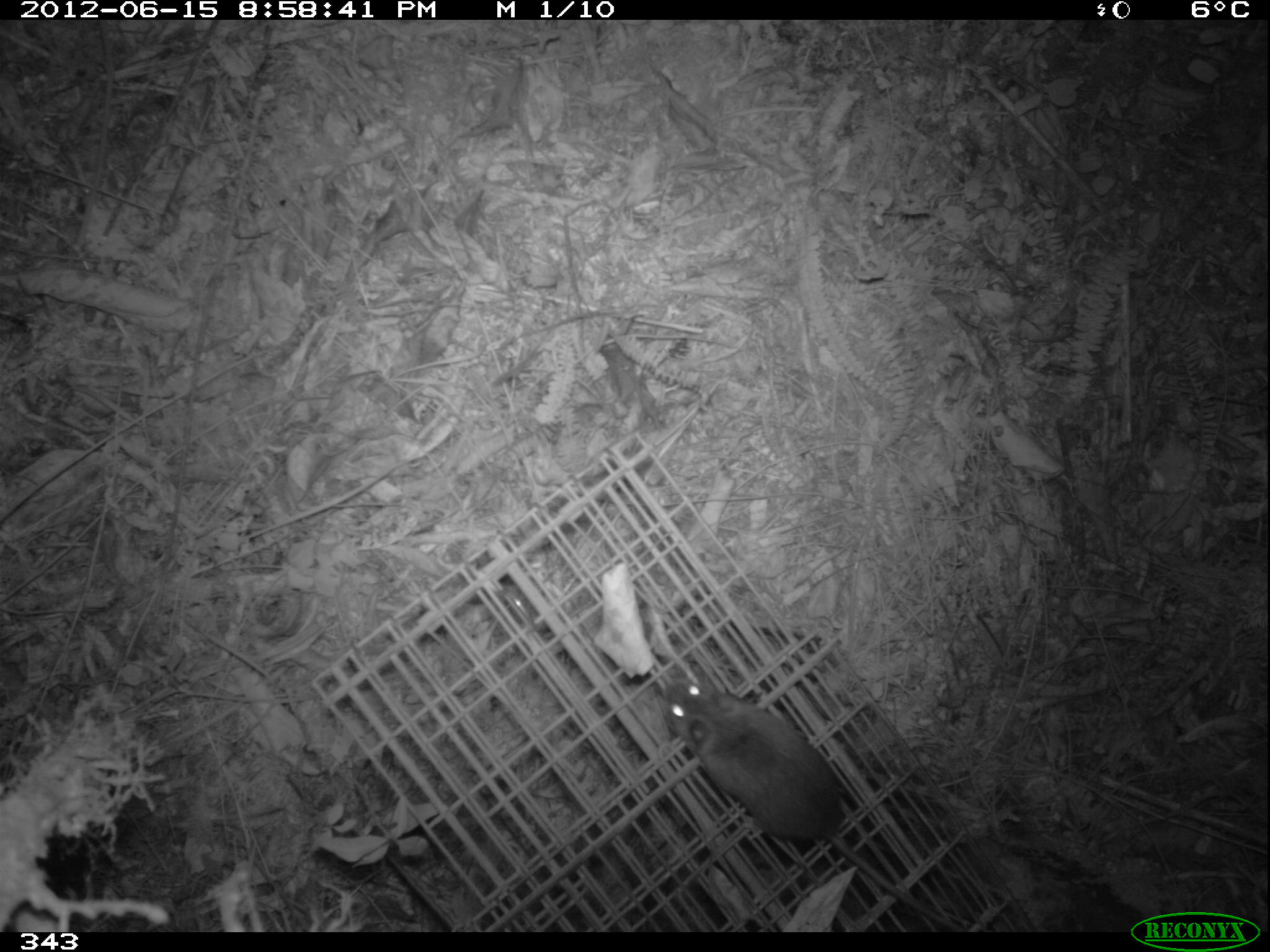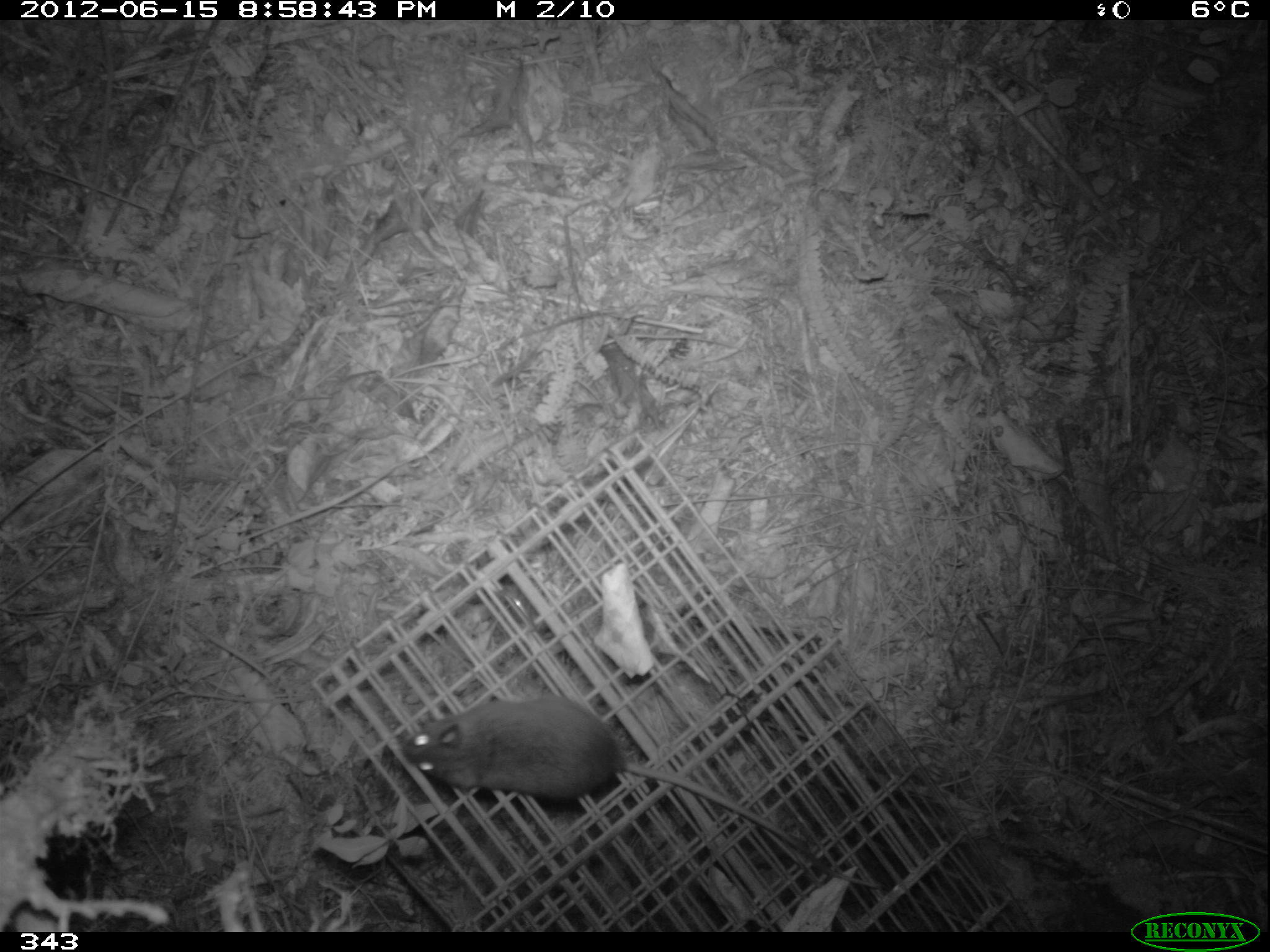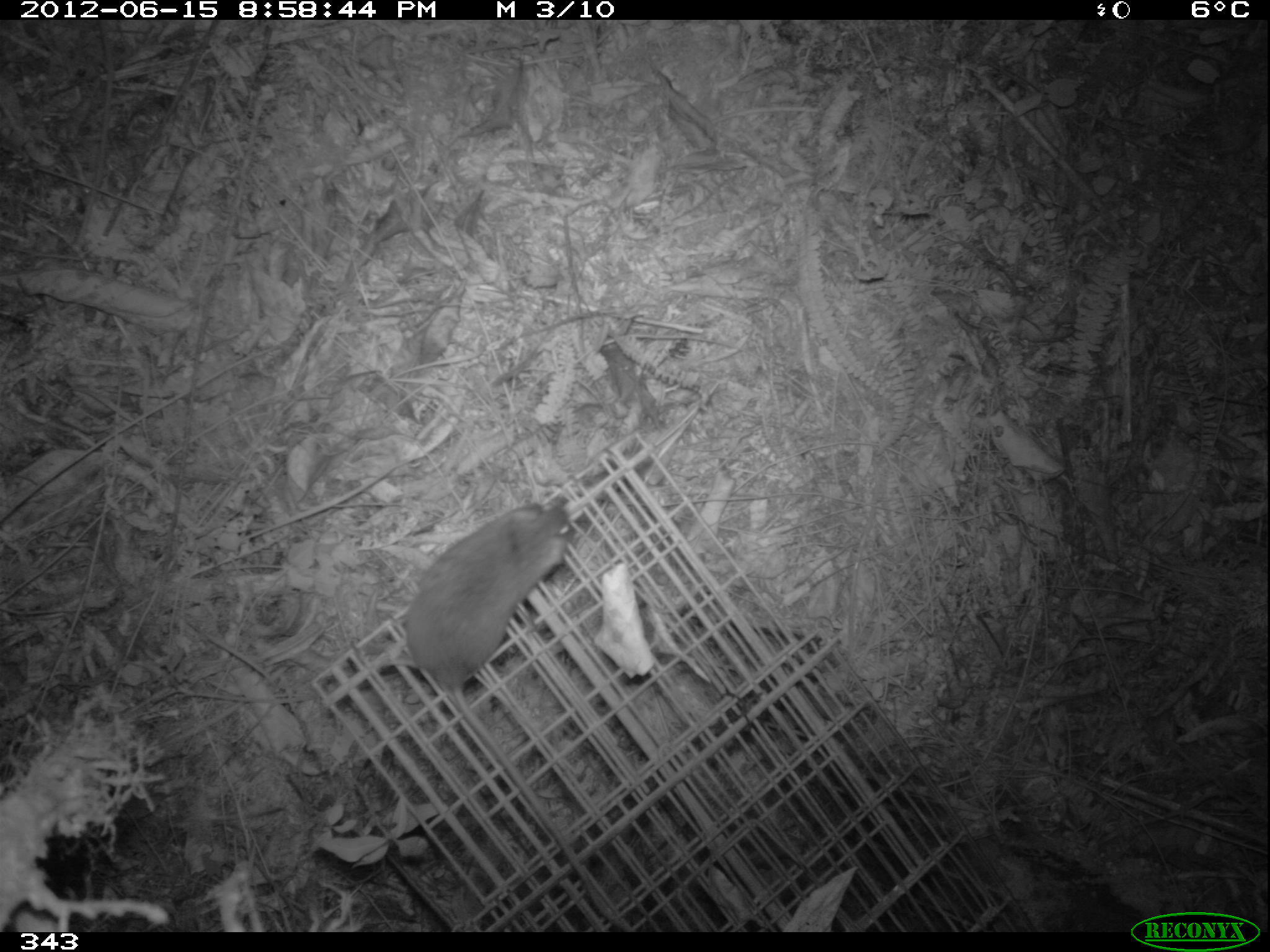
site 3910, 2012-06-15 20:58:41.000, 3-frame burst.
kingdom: Animalia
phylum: Chordata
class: Mammalia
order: Rodentia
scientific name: Rodentia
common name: rodents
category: unknown rodent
Unknown rodent (rodents) (Rodentia).